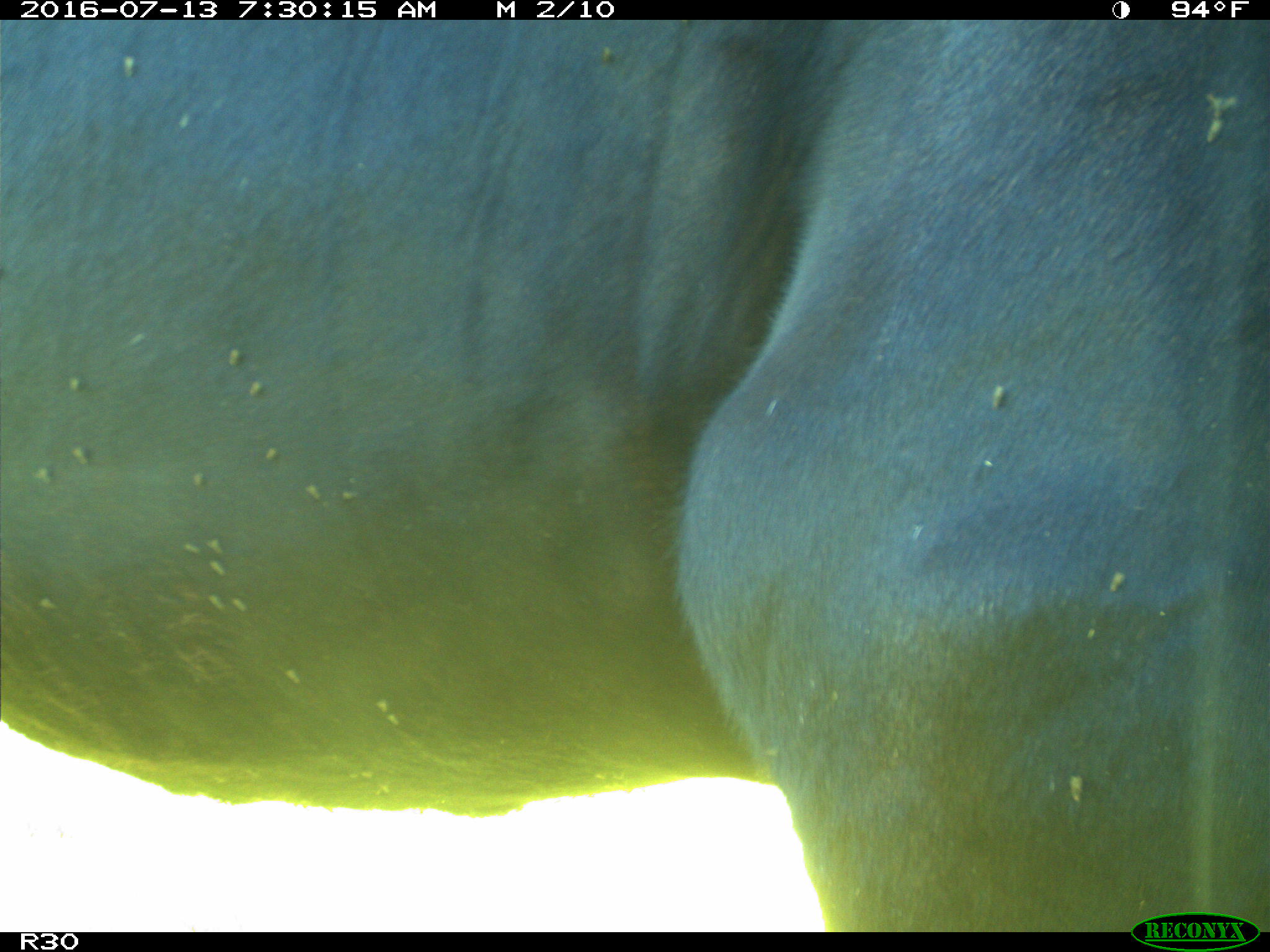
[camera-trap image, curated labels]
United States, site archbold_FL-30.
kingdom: Animalia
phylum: Chordata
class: Mammalia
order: Artiodactyla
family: Bovidae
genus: Bos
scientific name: Bos taurus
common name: domestic cow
Bos taurus (domestic cow).